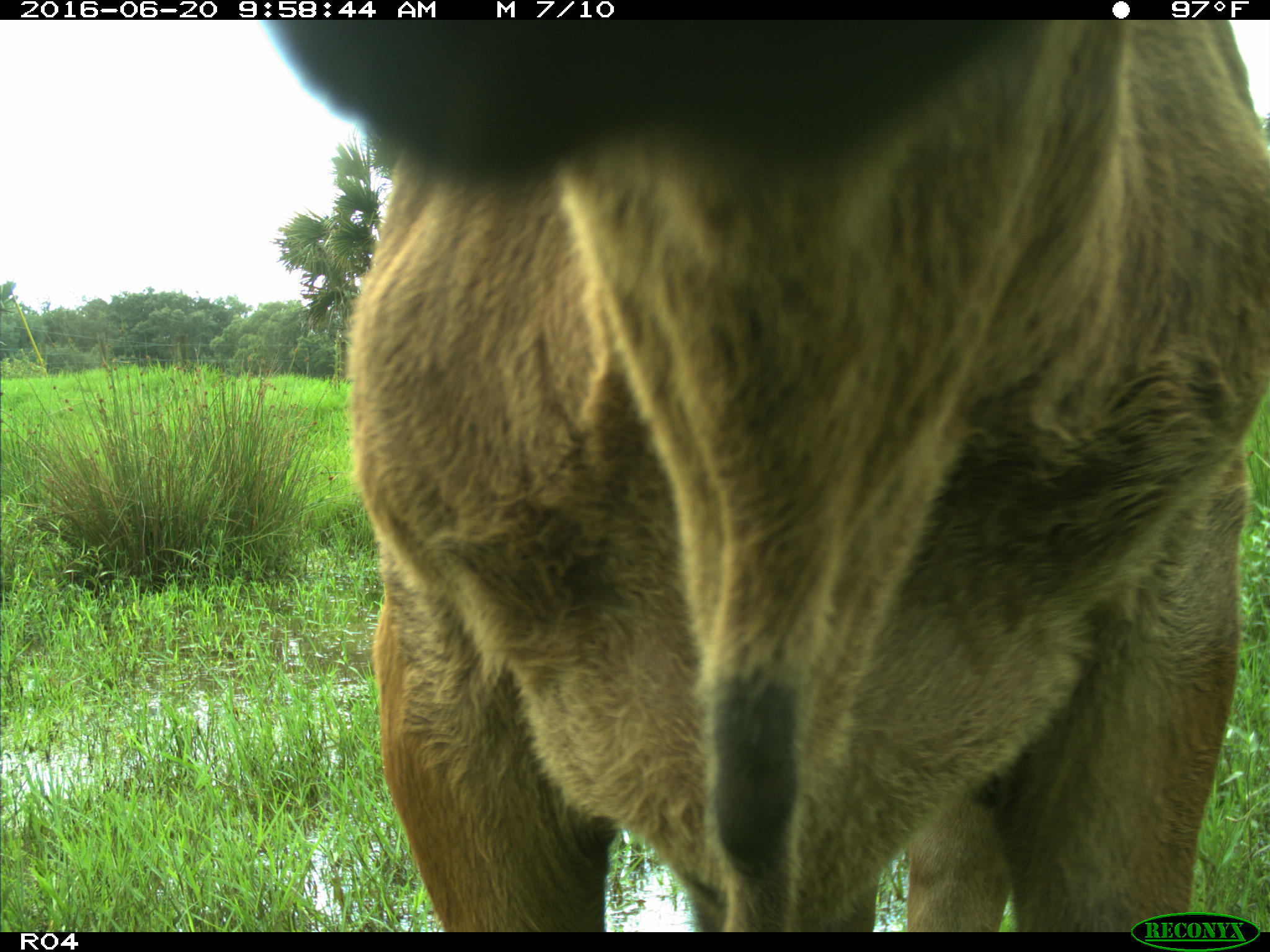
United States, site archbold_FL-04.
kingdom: Animalia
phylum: Chordata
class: Mammalia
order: Artiodactyla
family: Bovidae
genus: Bos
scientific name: Bos taurus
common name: domestic cow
Bos taurus (domestic cow).